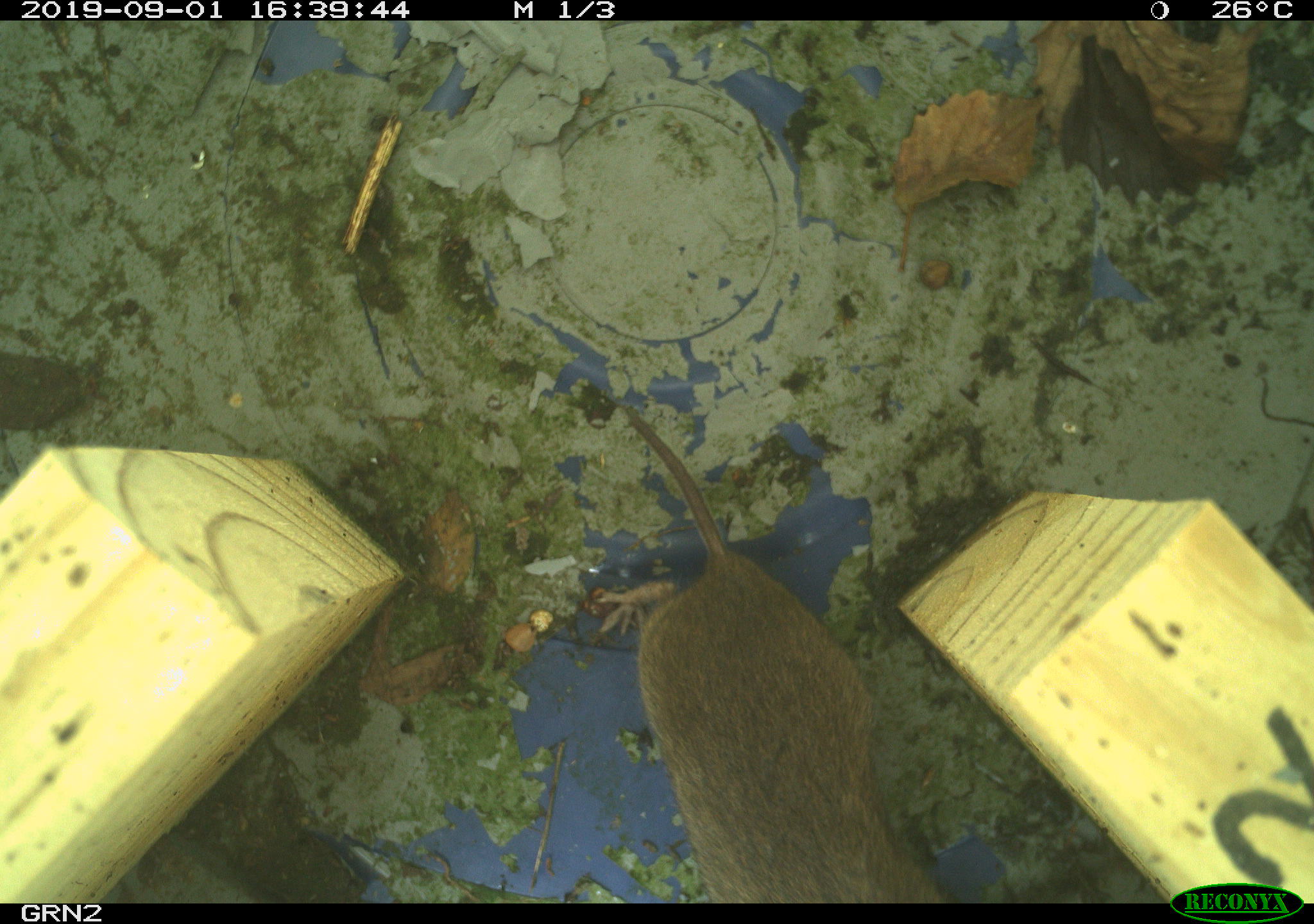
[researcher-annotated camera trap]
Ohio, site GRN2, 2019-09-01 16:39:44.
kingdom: Animalia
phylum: Chordata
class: Mammalia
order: Rodentia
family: Cricetidae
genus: Microtus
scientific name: Microtus pennsylvanicus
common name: meadow vole